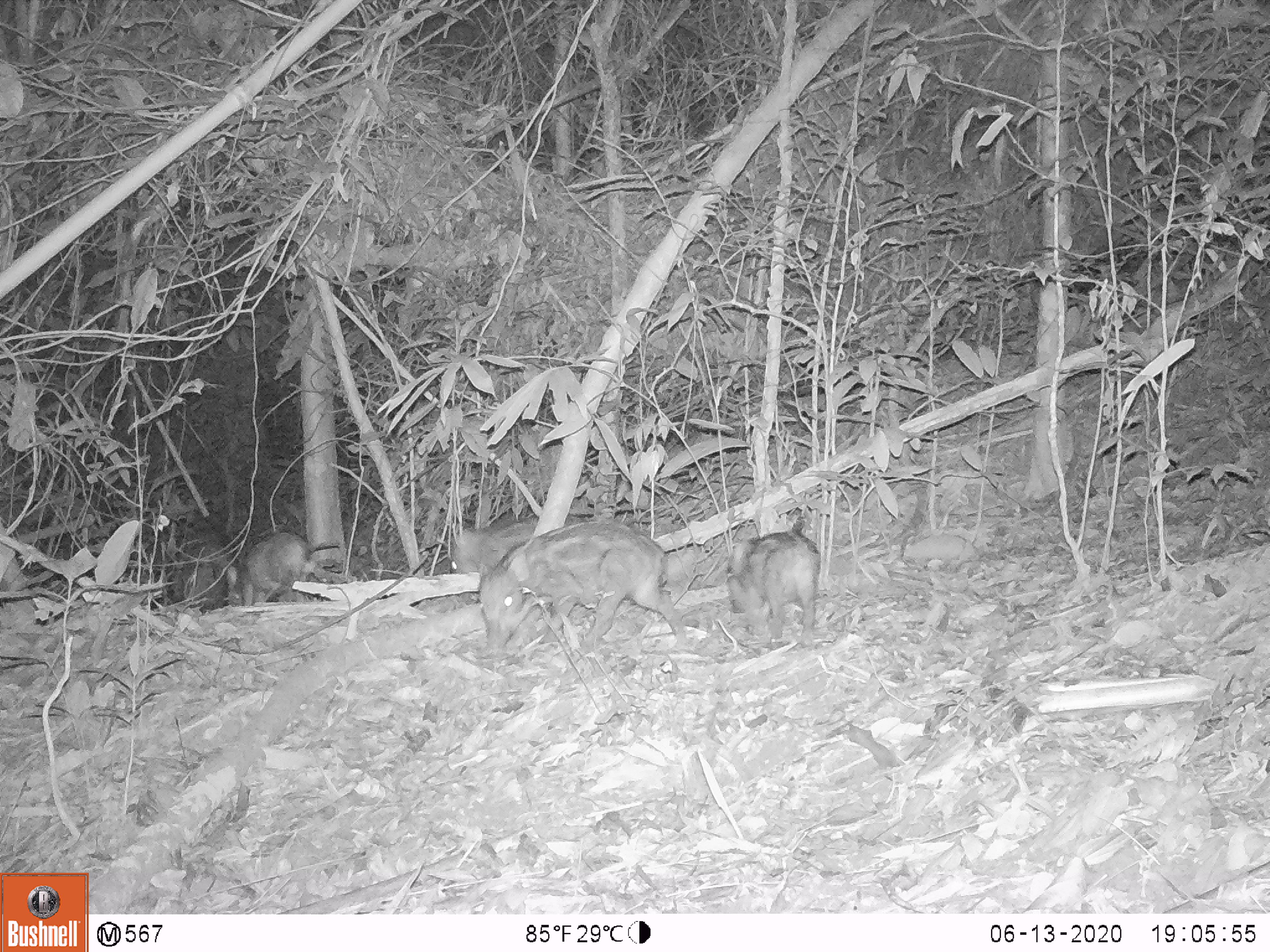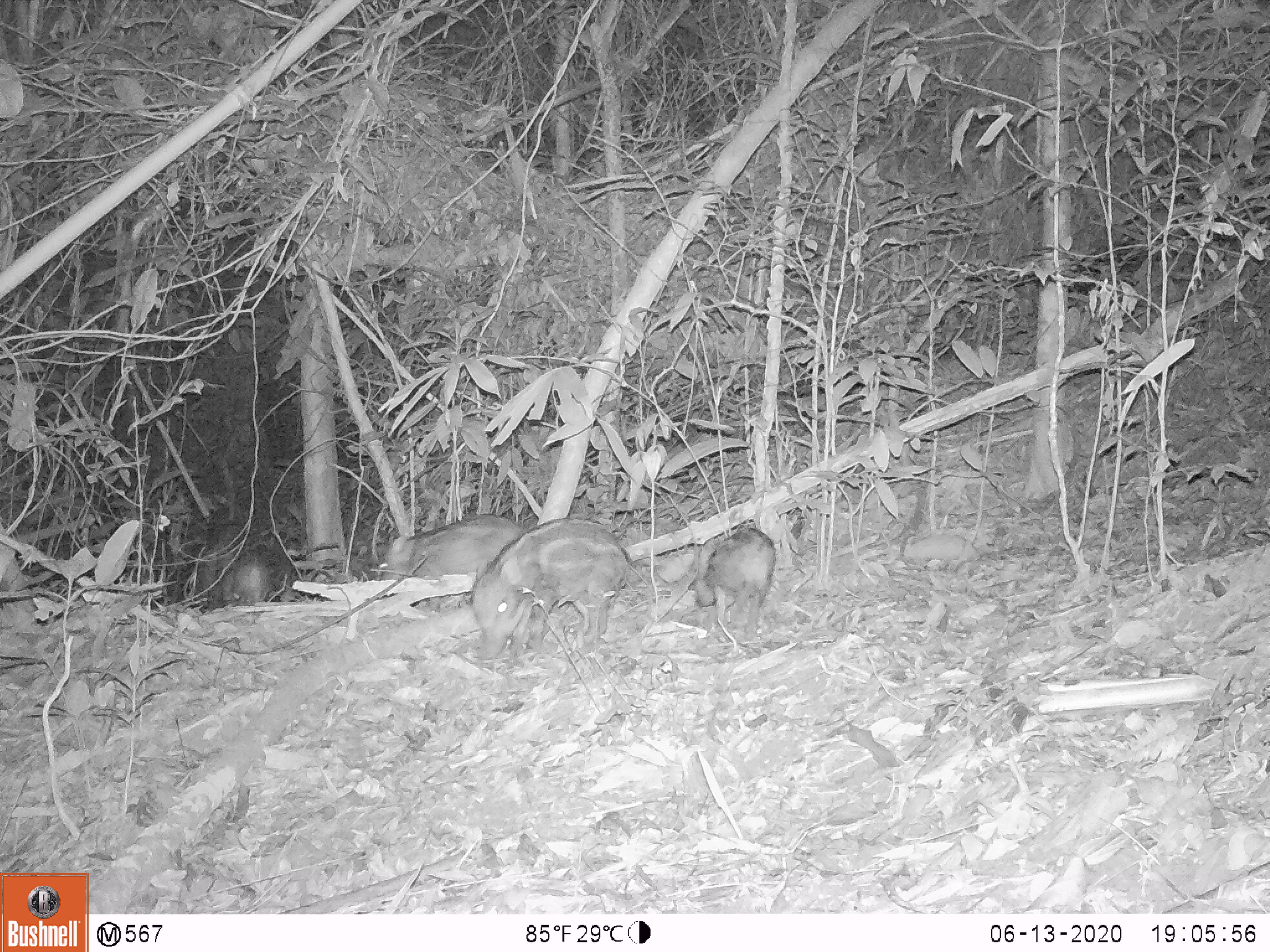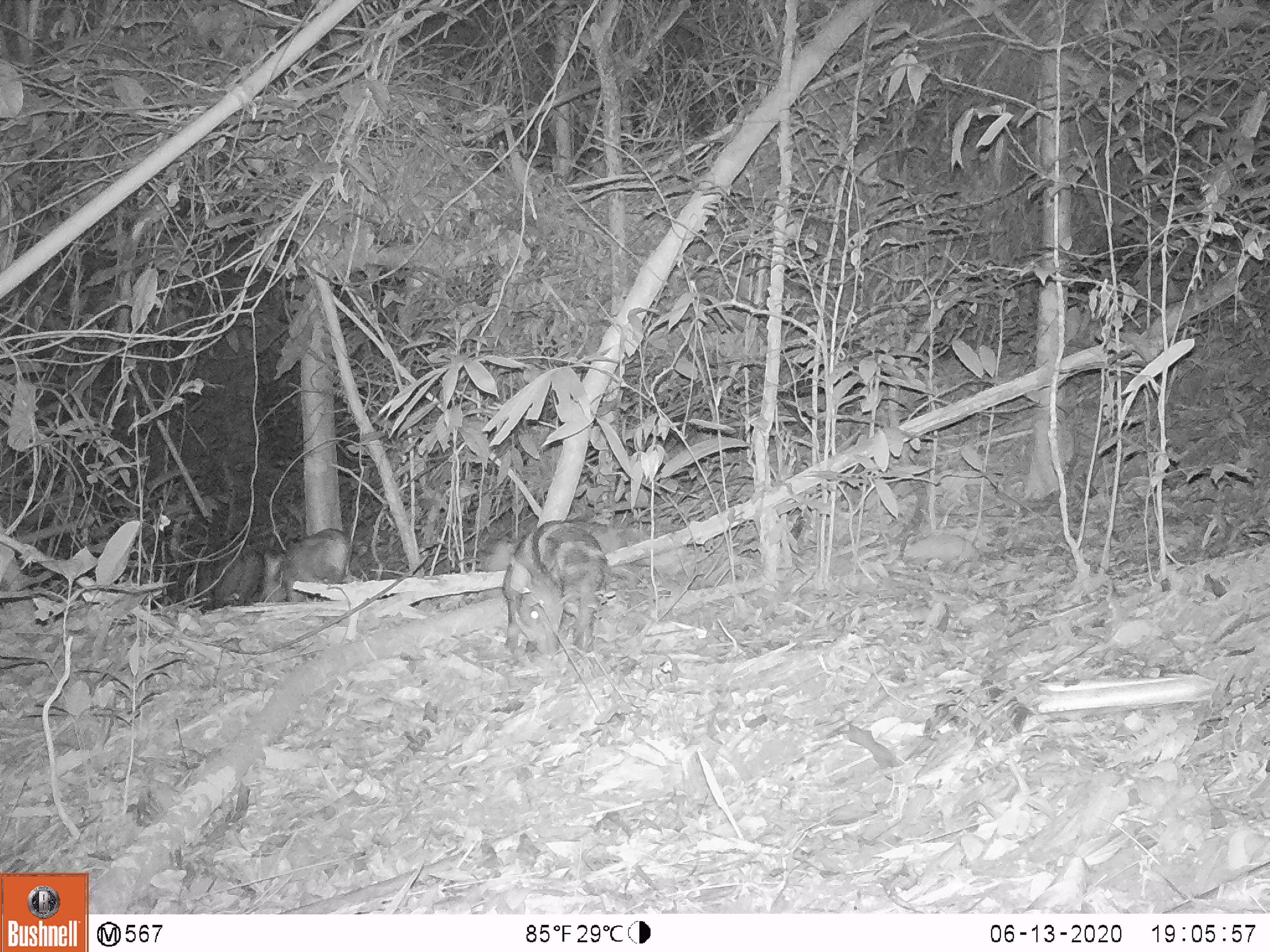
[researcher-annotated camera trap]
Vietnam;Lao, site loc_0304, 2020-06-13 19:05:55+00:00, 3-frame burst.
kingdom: Animalia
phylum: Chordata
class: Mammalia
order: Artiodactyla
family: Suidae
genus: Sus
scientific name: Sus scrofa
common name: eurasian wild pig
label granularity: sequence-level